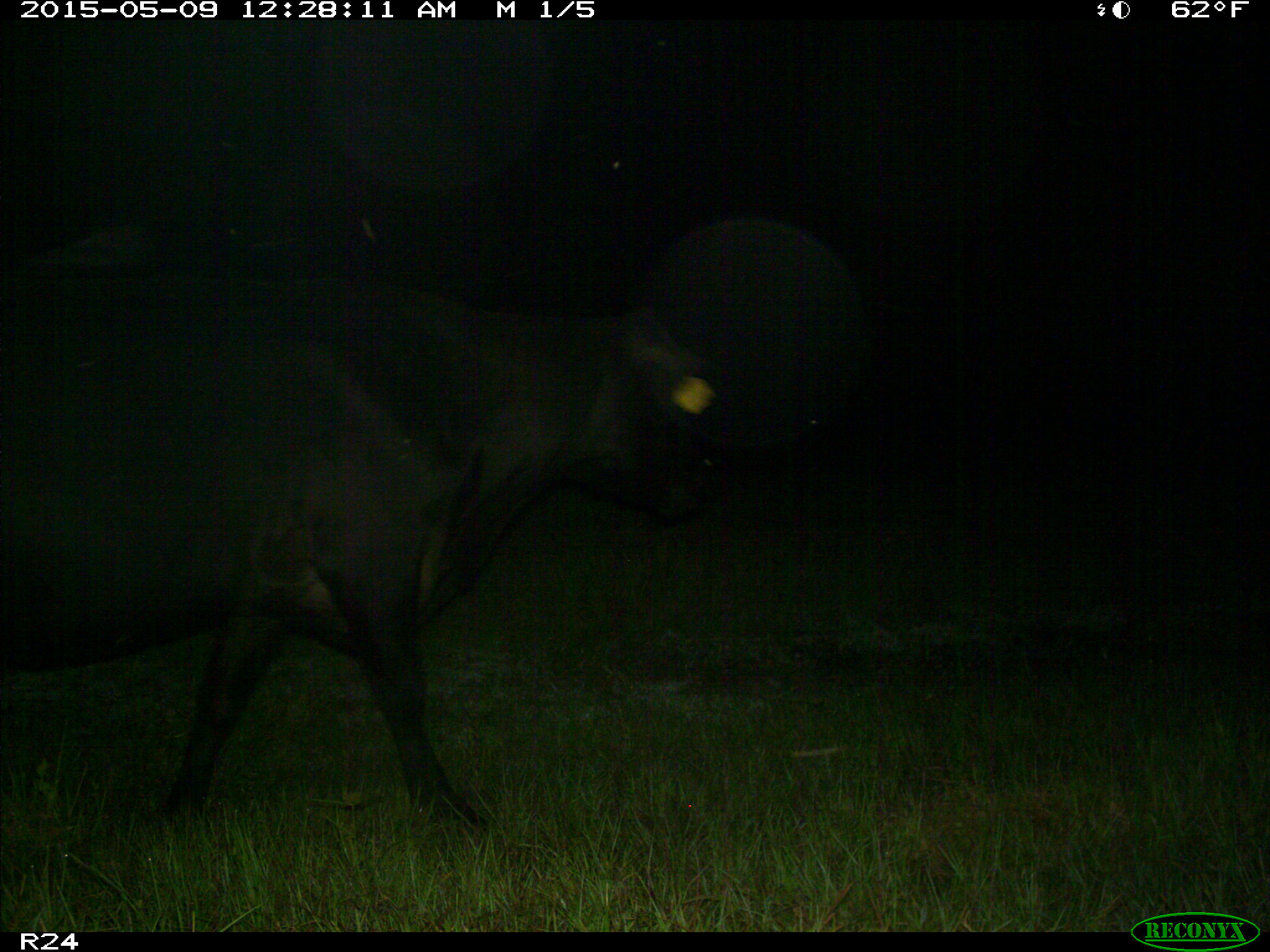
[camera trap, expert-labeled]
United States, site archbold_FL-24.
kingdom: Animalia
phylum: Chordata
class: Mammalia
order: Artiodactyla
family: Bovidae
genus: Bos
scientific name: Bos taurus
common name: domestic cow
Bos taurus (domestic cow).